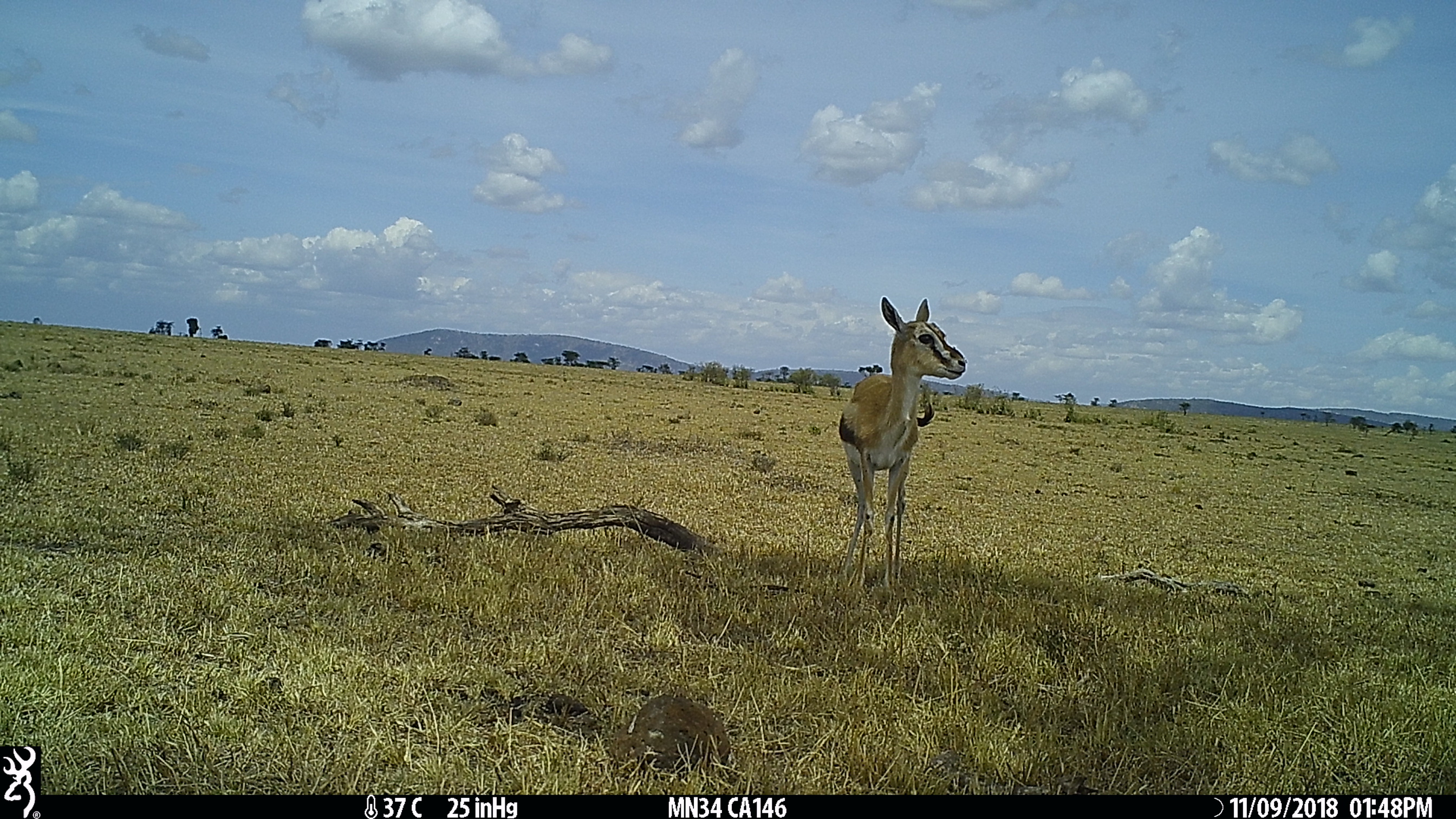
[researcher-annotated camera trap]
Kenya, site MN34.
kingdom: Animalia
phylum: Chordata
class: Mammalia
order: Artiodactyla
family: Bovidae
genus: Eudorcas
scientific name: Eudorcas thomsonii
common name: thomon's gazelle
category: gazelle thomsons